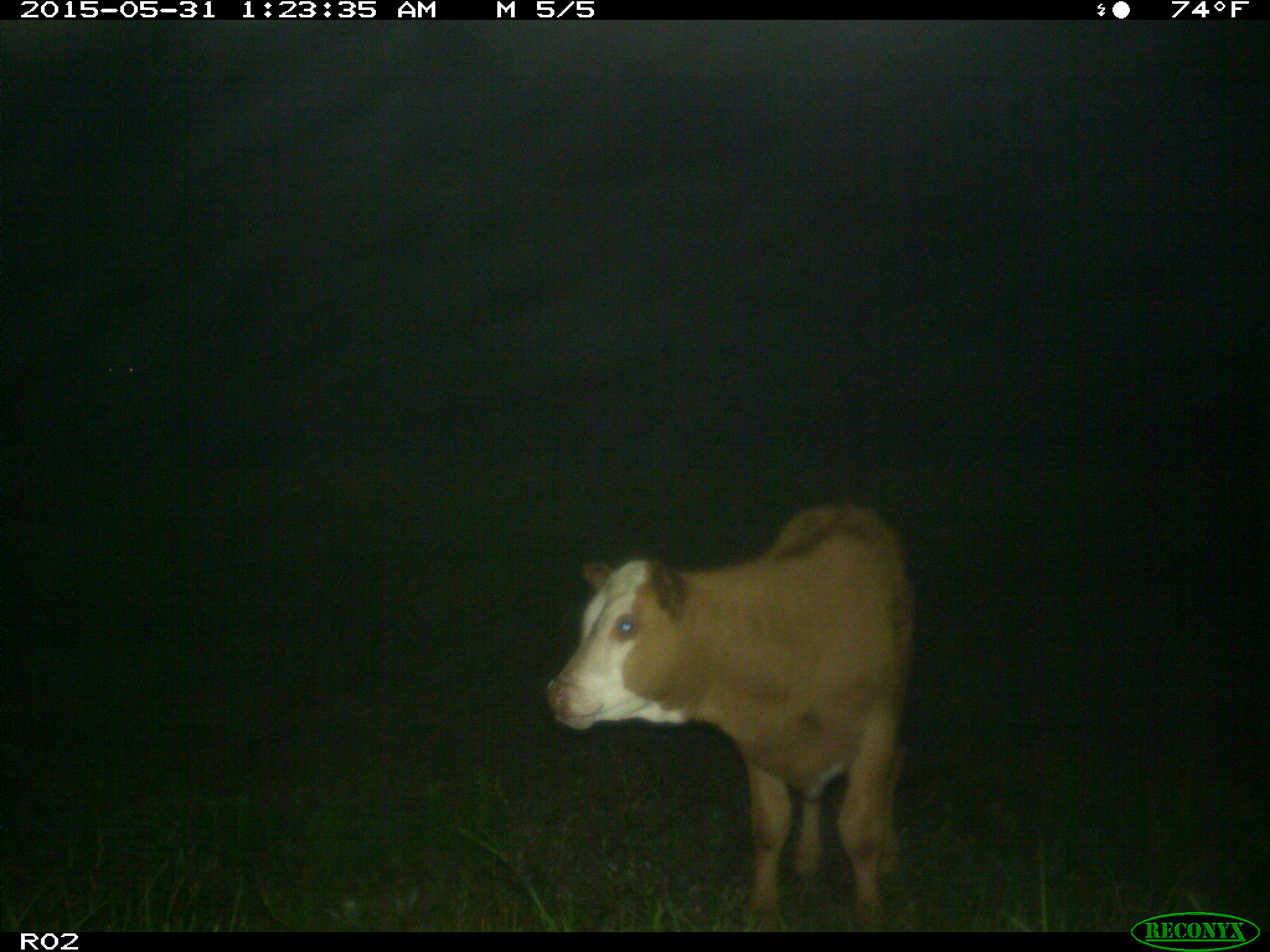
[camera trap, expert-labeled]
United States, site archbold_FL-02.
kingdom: Animalia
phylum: Chordata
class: Mammalia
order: Artiodactyla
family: Bovidae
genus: Bos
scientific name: Bos taurus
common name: domestic cow